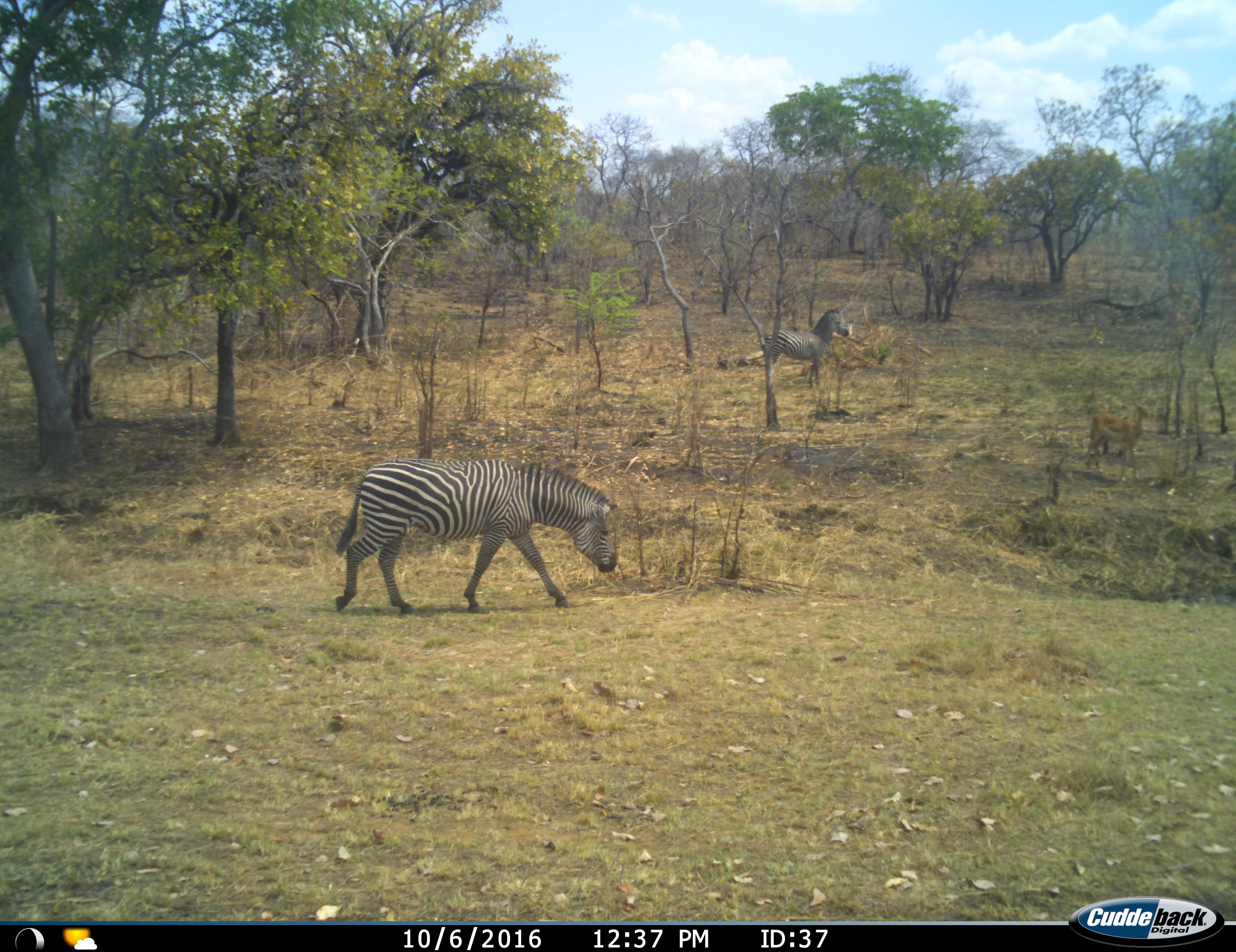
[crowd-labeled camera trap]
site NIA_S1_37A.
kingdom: Animalia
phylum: Chordata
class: Mammalia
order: Artiodactyla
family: Bovidae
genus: Aepyceros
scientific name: Aepyceros melampus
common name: impala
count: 1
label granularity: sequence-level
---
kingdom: Animalia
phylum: Chordata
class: Mammalia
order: Perissodactyla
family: Equidae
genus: Equus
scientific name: Equus quagga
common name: plains zebra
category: zebraplains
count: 2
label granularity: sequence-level